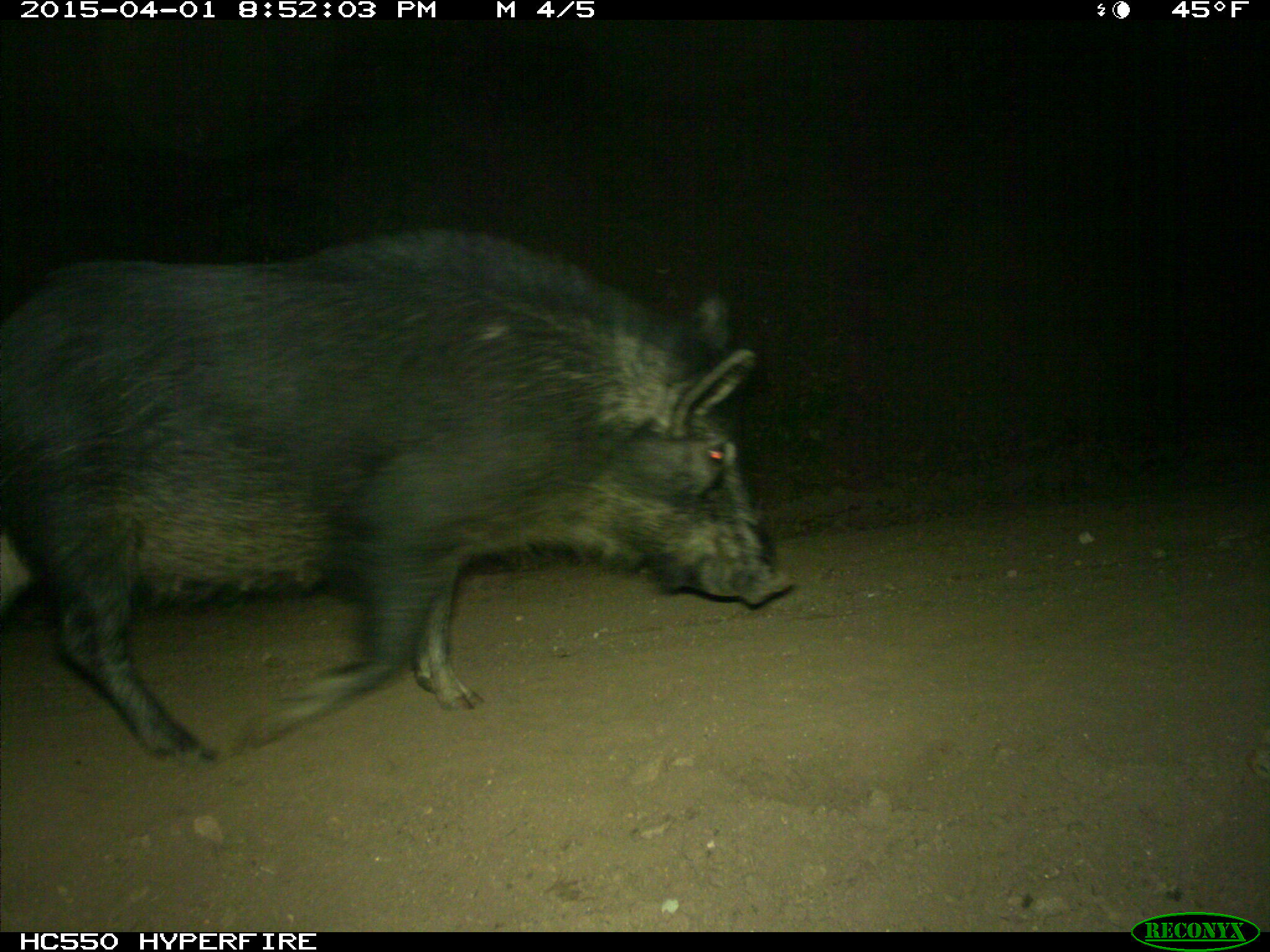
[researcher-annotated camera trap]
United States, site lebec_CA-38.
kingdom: Animalia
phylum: Chordata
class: Mammalia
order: Artiodactyla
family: Suidae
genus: Sus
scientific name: Sus scrofa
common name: wild boar